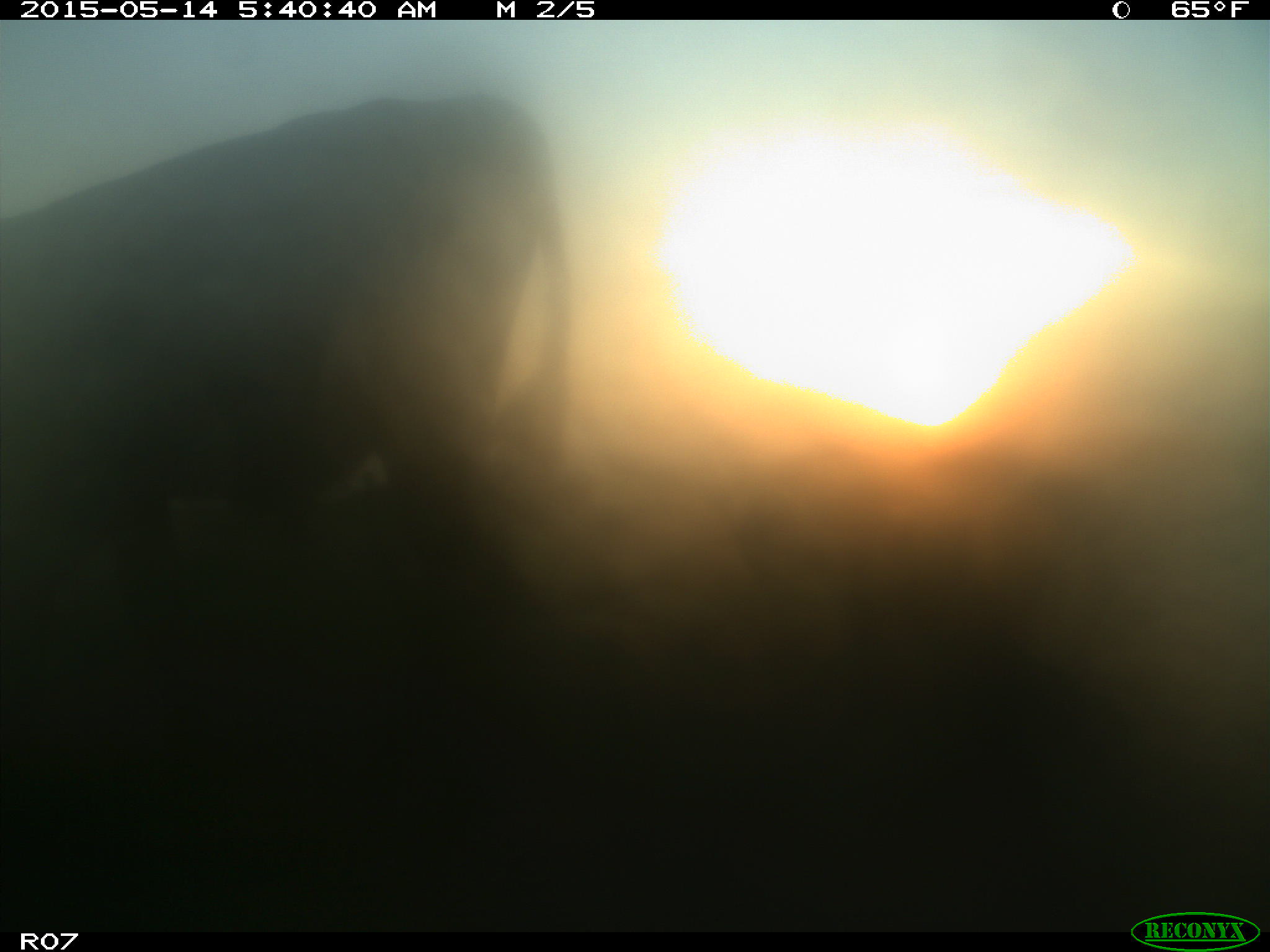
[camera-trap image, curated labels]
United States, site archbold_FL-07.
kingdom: Animalia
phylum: Chordata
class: Mammalia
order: Artiodactyla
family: Bovidae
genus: Bos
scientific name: Bos taurus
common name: domestic cow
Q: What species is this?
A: Bos taurus (domestic cow).